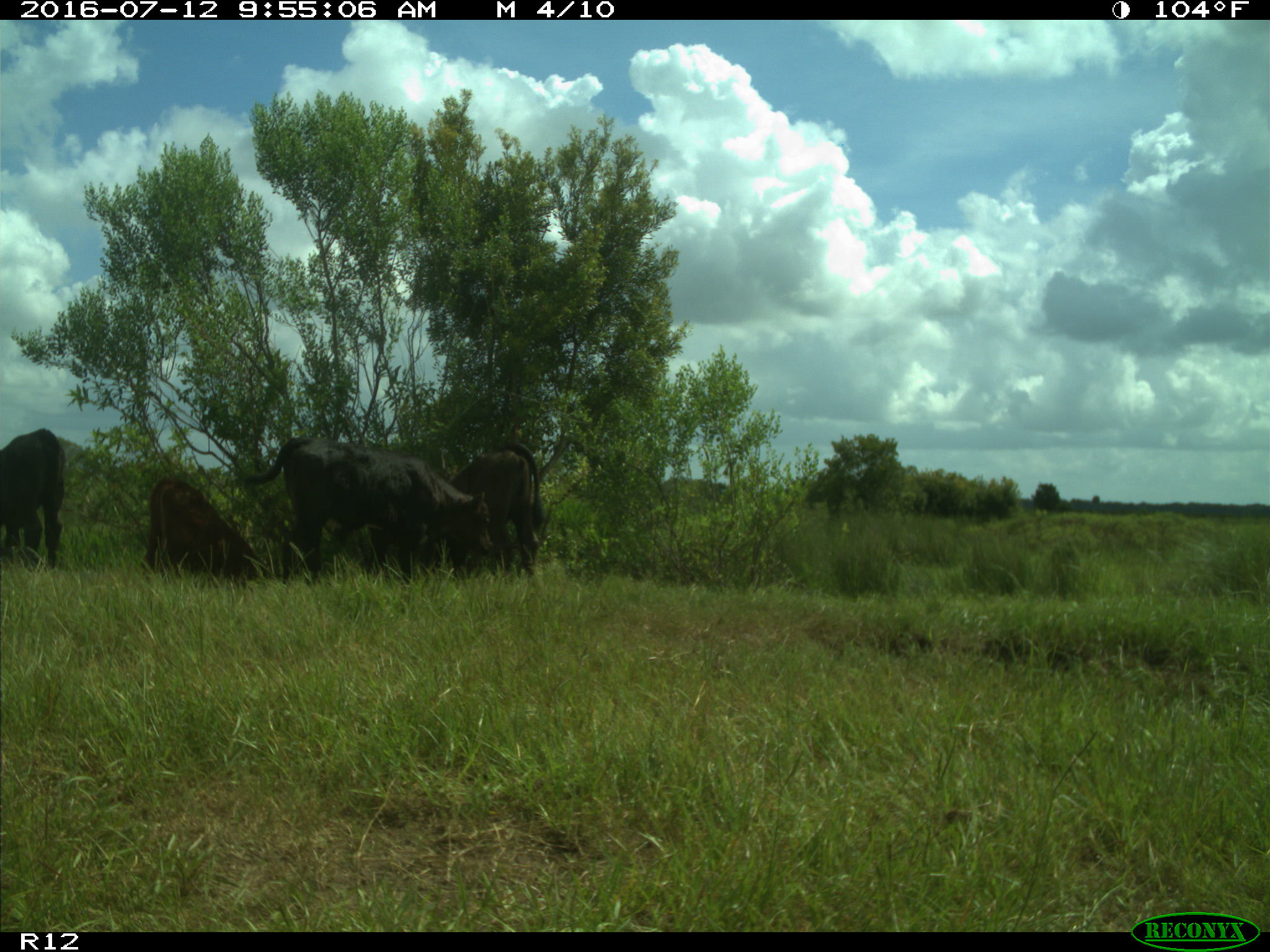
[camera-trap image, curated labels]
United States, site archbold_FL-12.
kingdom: Animalia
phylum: Chordata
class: Mammalia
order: Artiodactyla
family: Bovidae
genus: Bos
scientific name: Bos taurus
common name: domestic cow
Bos taurus (domestic cow).